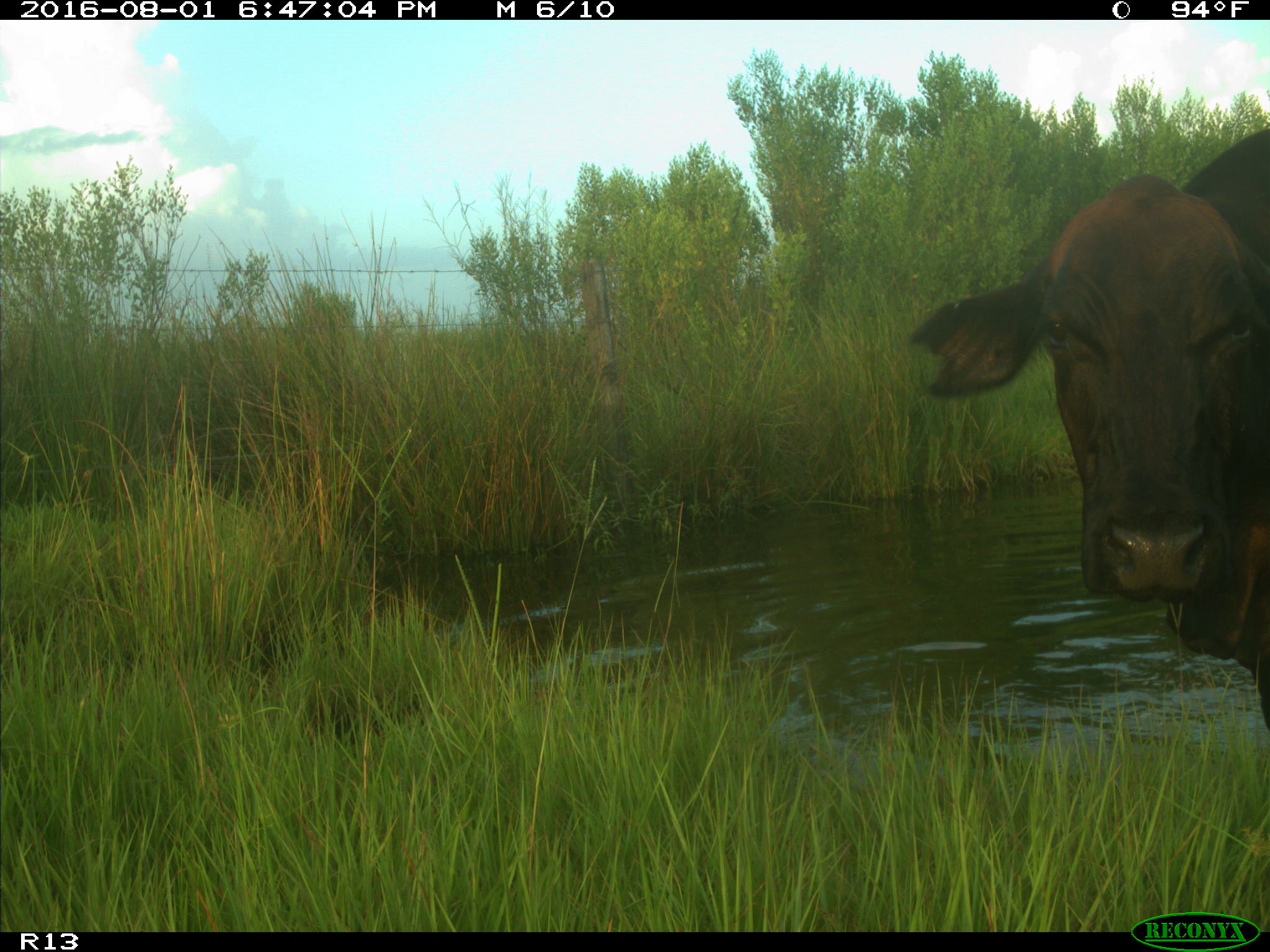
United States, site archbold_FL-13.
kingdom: Animalia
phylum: Chordata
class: Mammalia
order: Artiodactyla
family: Bovidae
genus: Bos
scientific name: Bos taurus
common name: domestic cow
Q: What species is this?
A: Bos taurus (domestic cow).